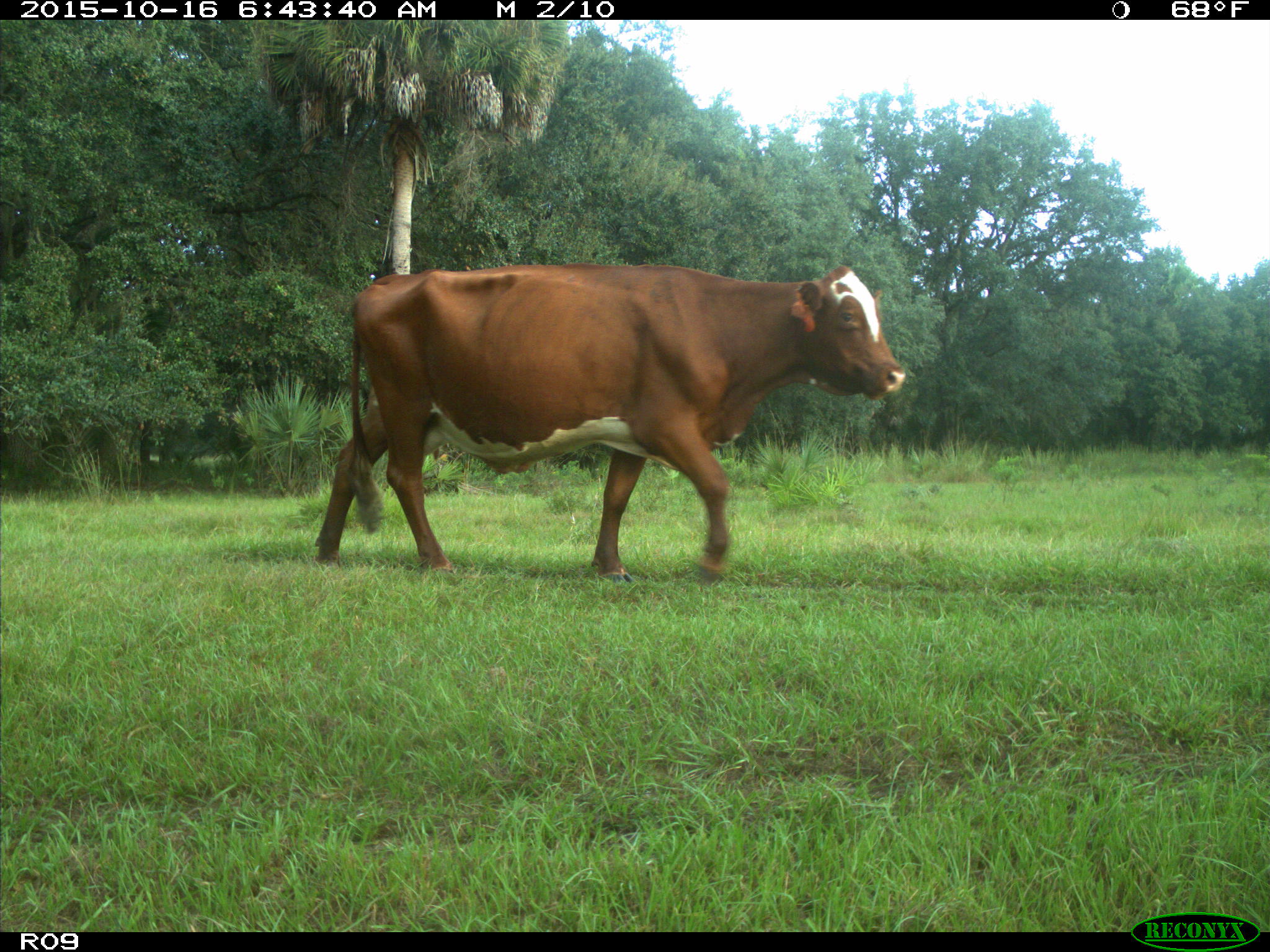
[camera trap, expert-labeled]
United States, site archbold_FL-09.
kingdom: Animalia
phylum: Chordata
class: Mammalia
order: Artiodactyla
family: Bovidae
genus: Bos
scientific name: Bos taurus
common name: domestic cow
Bos taurus (domestic cow).